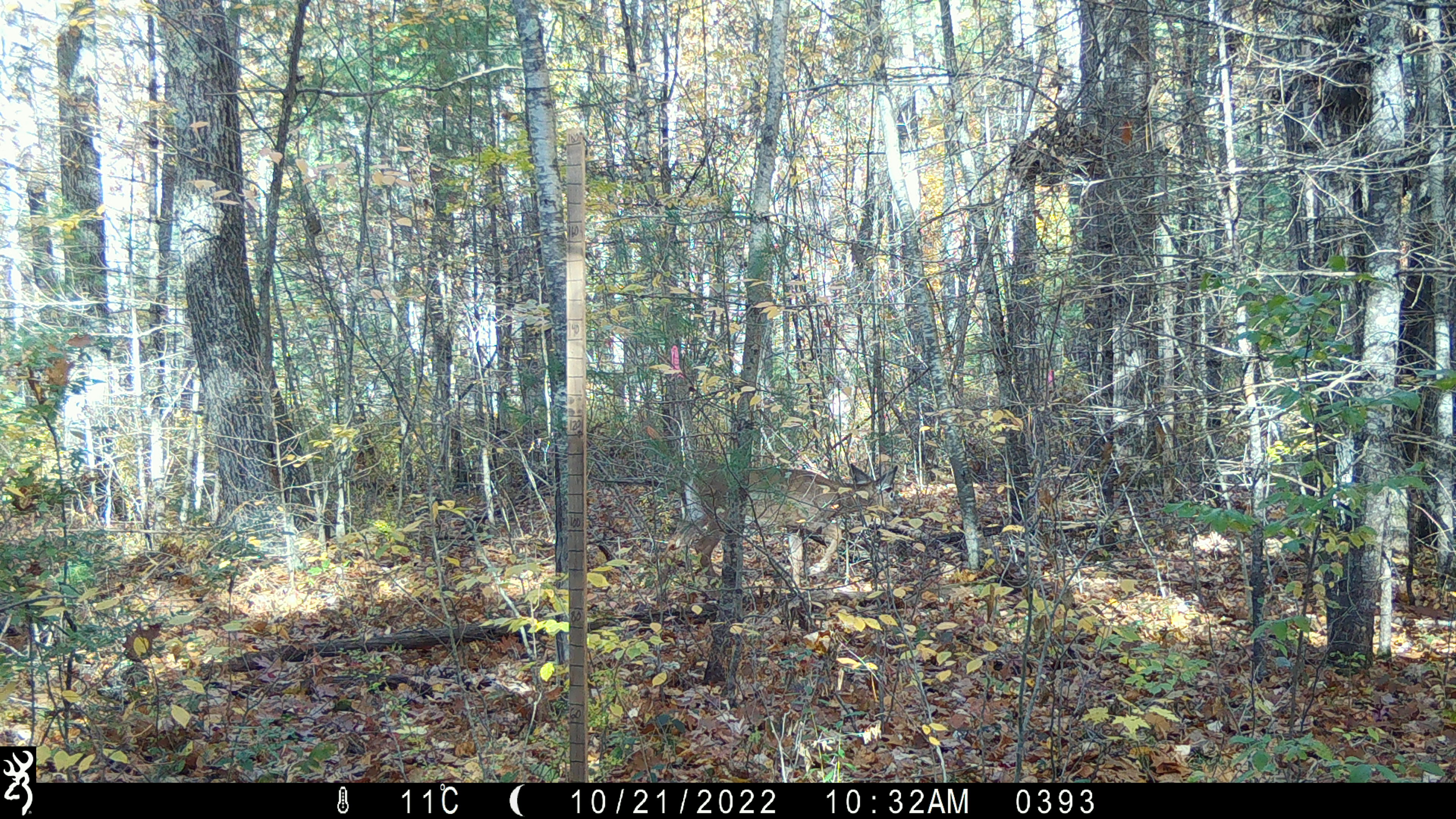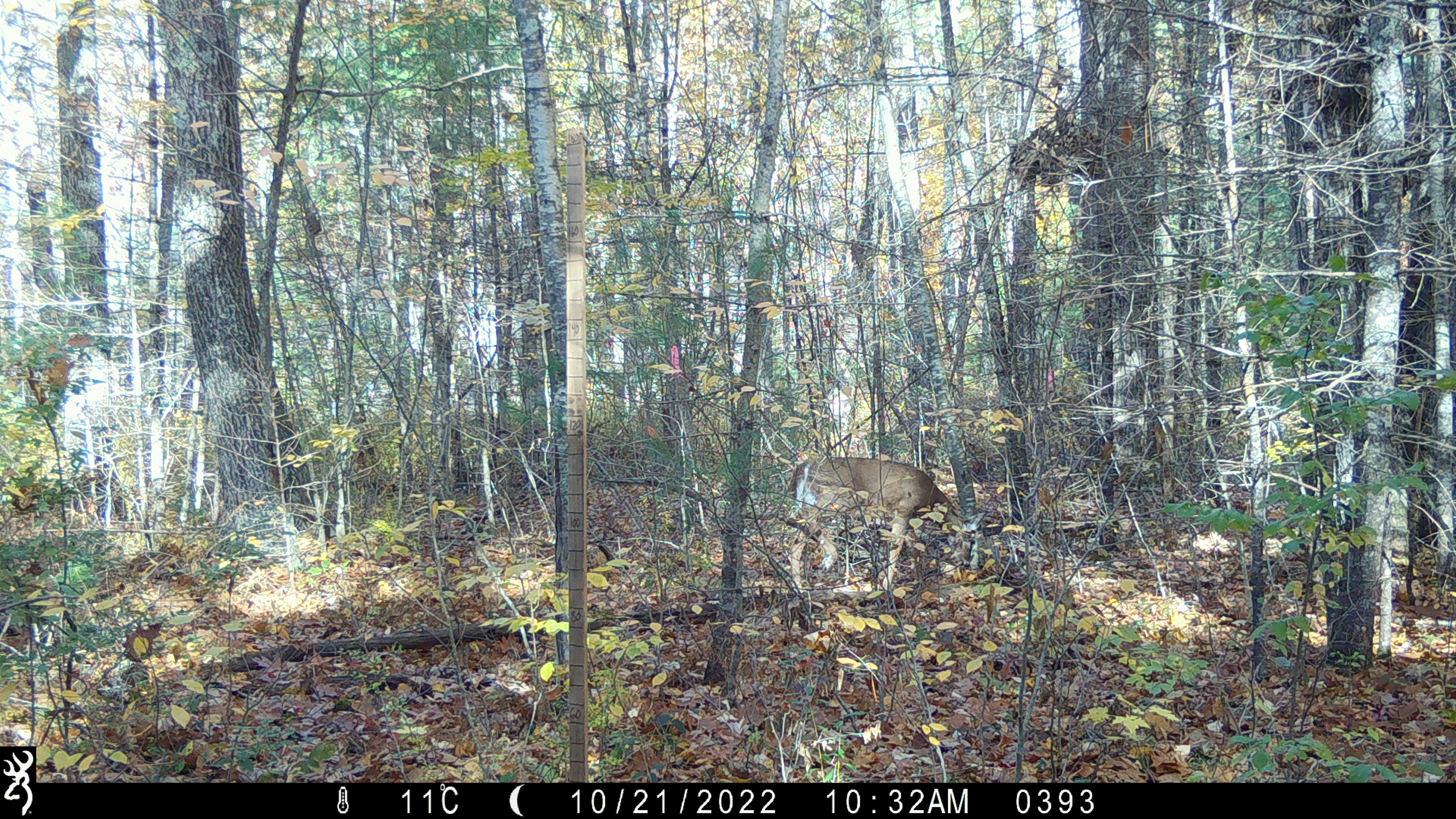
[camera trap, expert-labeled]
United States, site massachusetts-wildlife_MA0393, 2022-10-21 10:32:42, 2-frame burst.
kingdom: Animalia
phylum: Chordata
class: Mammalia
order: Artiodactyla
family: Cervidae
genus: Odocoileus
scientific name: Odocoileus virginianus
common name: white-tailed deer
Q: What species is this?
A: White-tailed deer (Odocoileus virginianus).